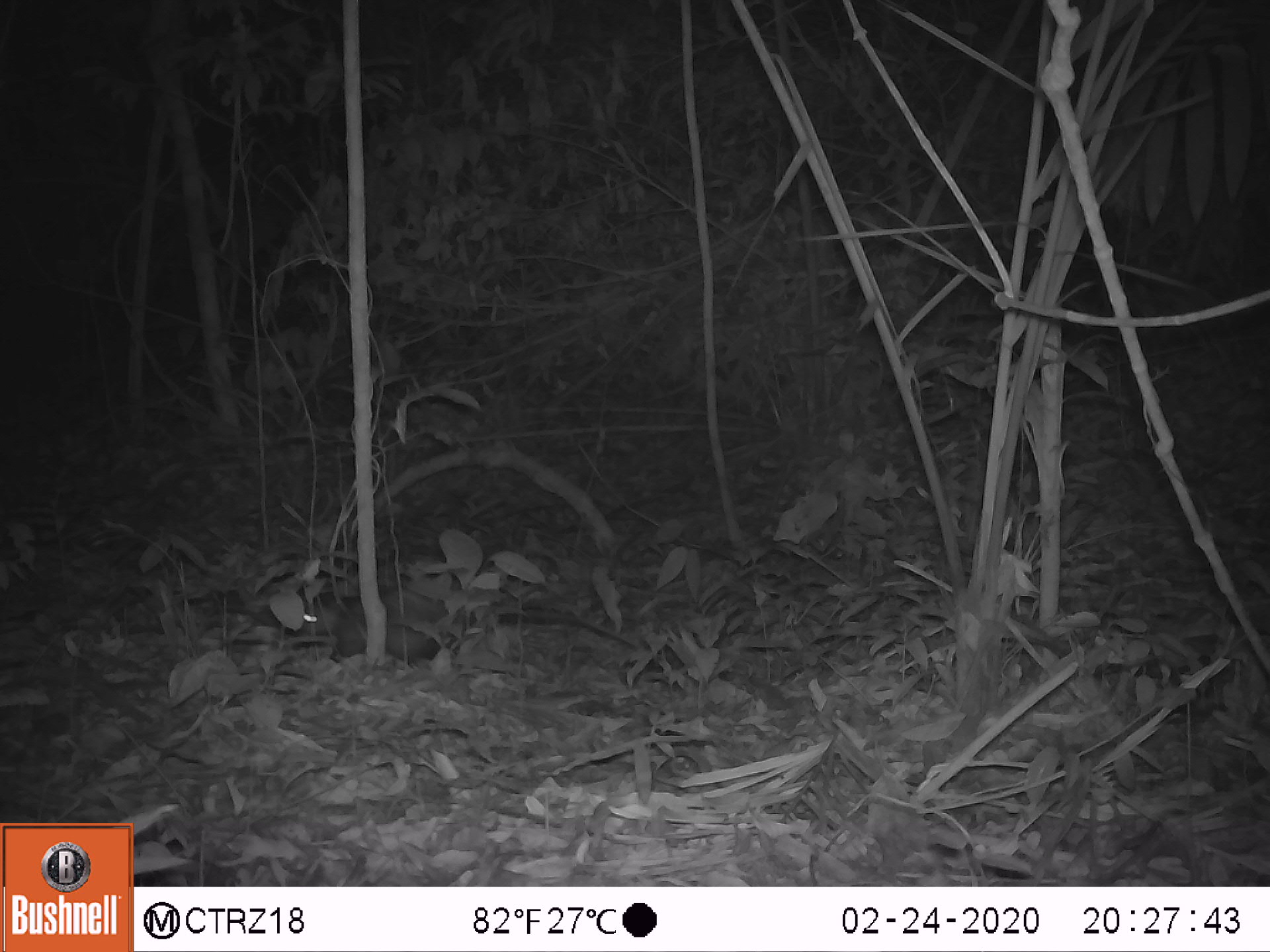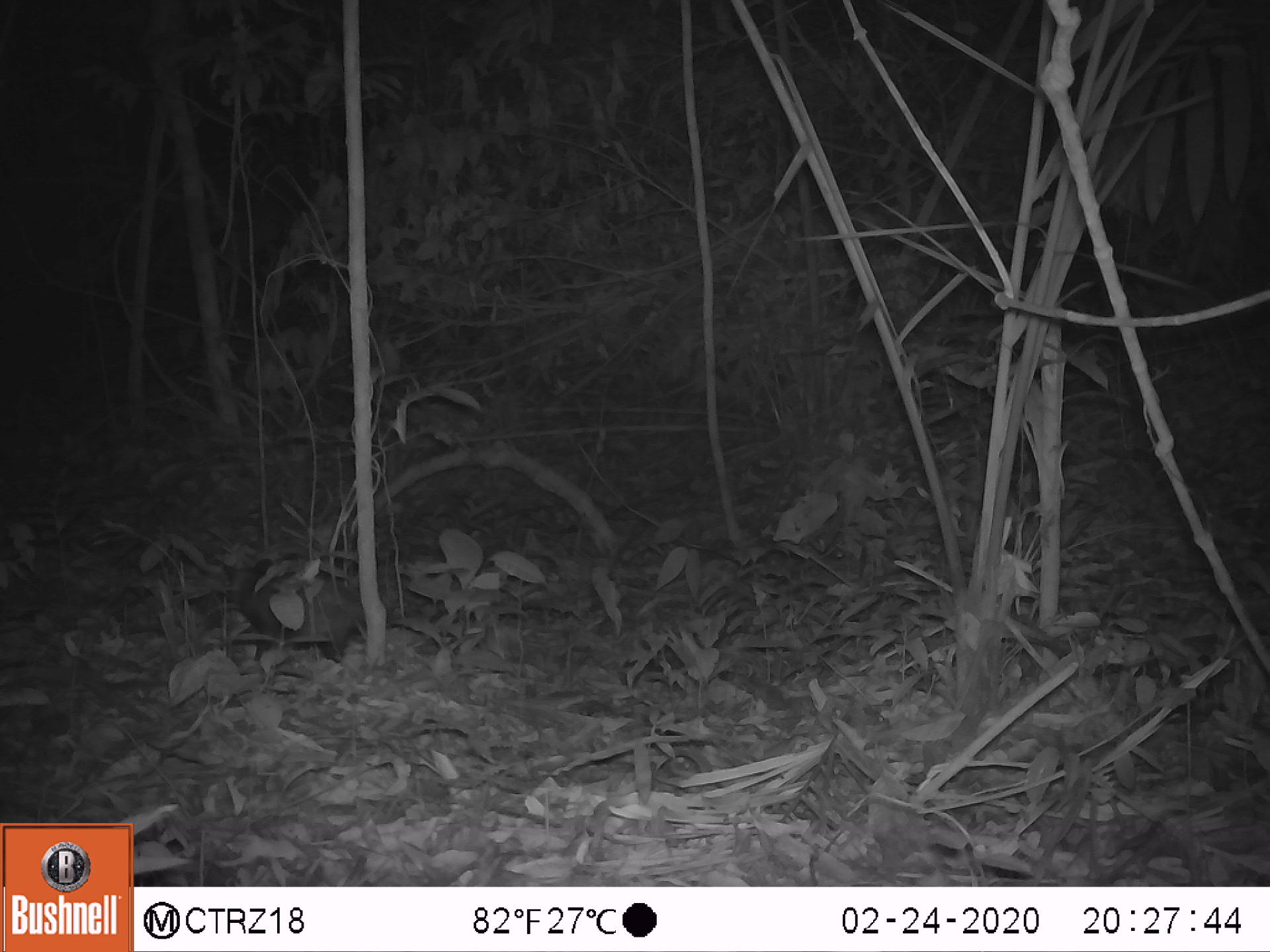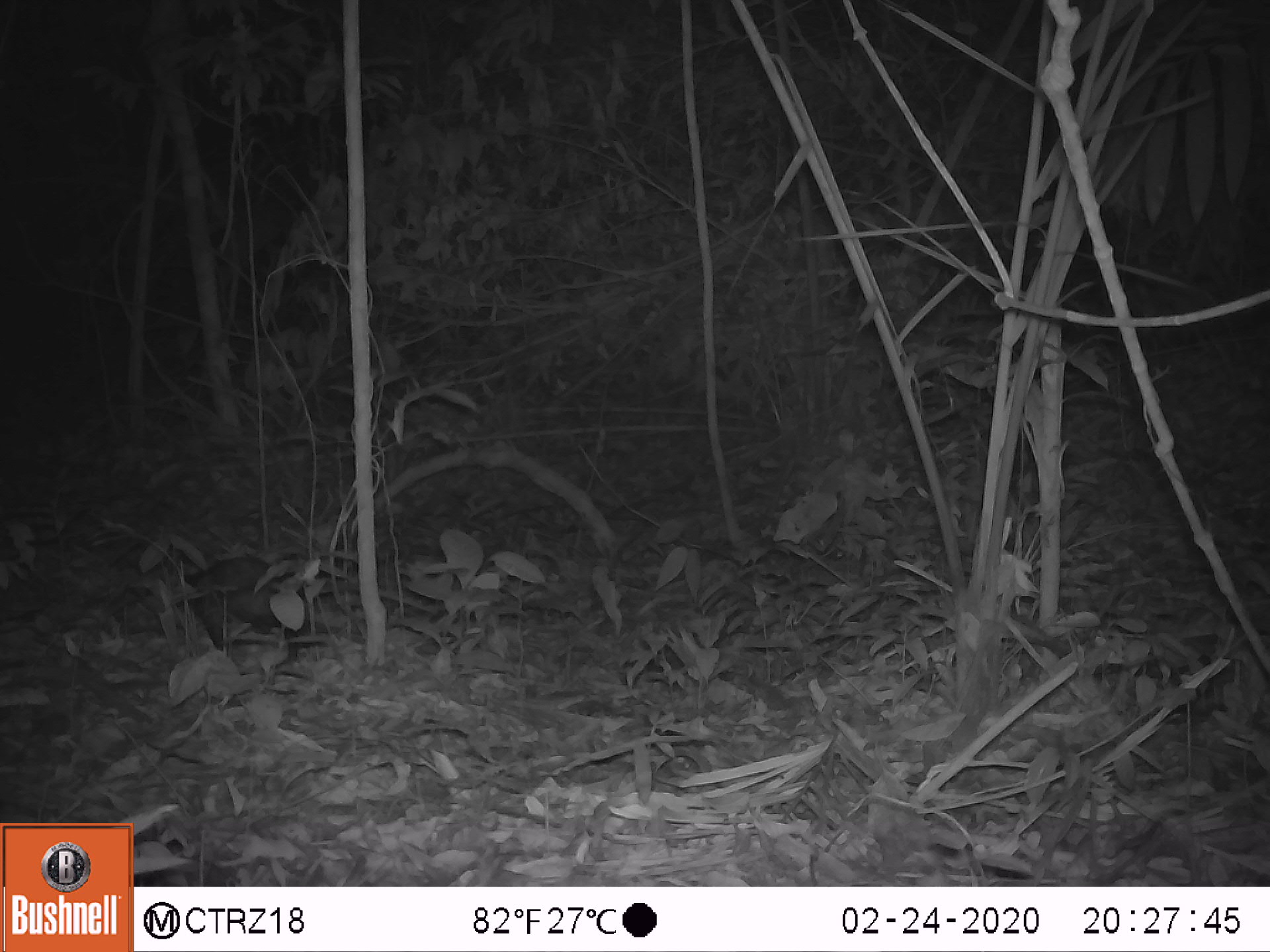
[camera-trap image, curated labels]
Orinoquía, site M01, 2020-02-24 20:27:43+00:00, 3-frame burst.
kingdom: Animalia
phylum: Chordata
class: Mammalia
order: Didelphimorphia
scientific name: Didelphimorphia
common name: possum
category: unknown possum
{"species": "unknown possum (possum) (Didelphimorphia)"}